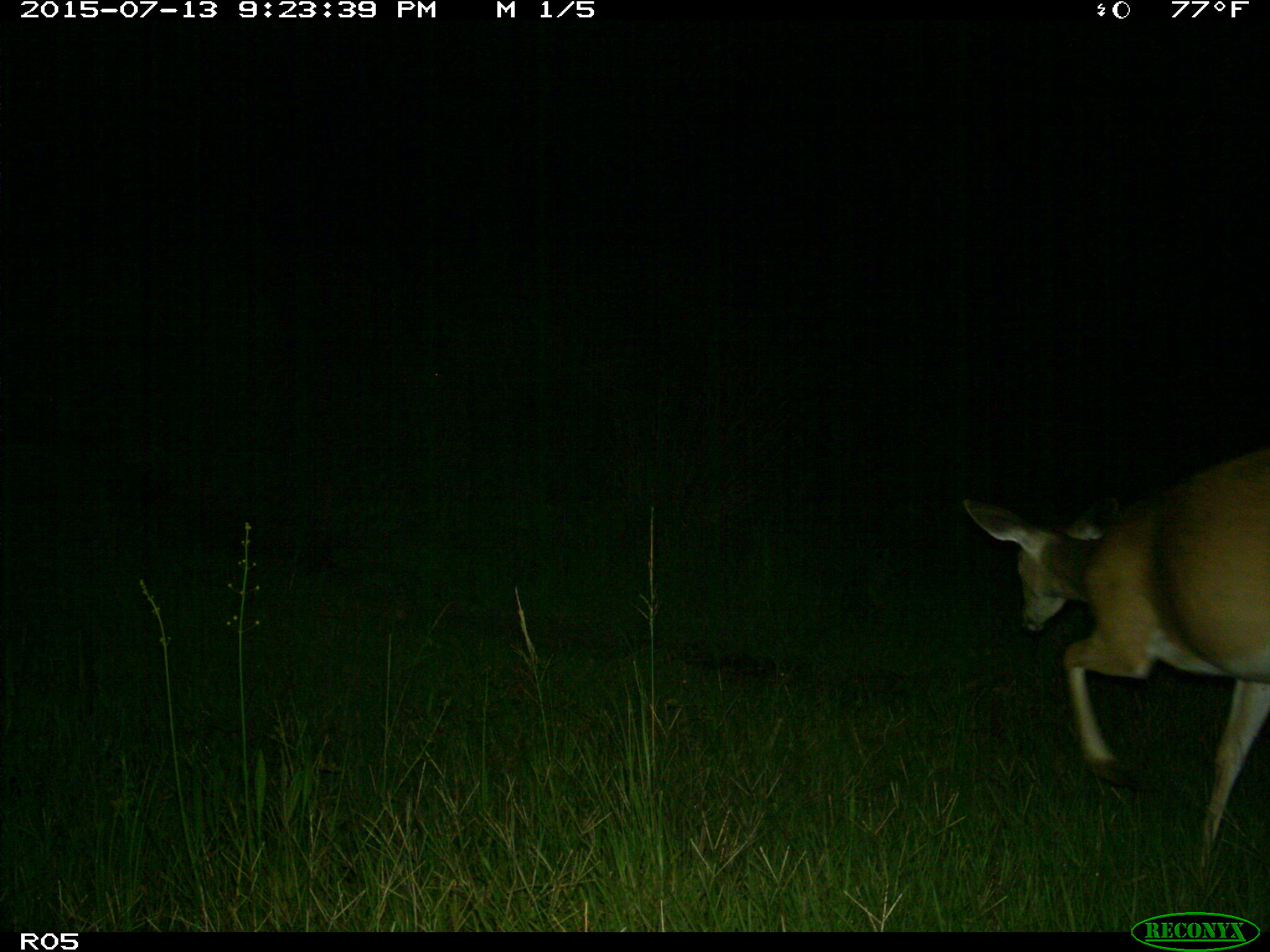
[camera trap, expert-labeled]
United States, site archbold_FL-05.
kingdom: Animalia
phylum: Chordata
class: Mammalia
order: Artiodactyla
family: Cervidae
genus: Odocoileus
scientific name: Odocoileus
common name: deer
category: unidentified deer